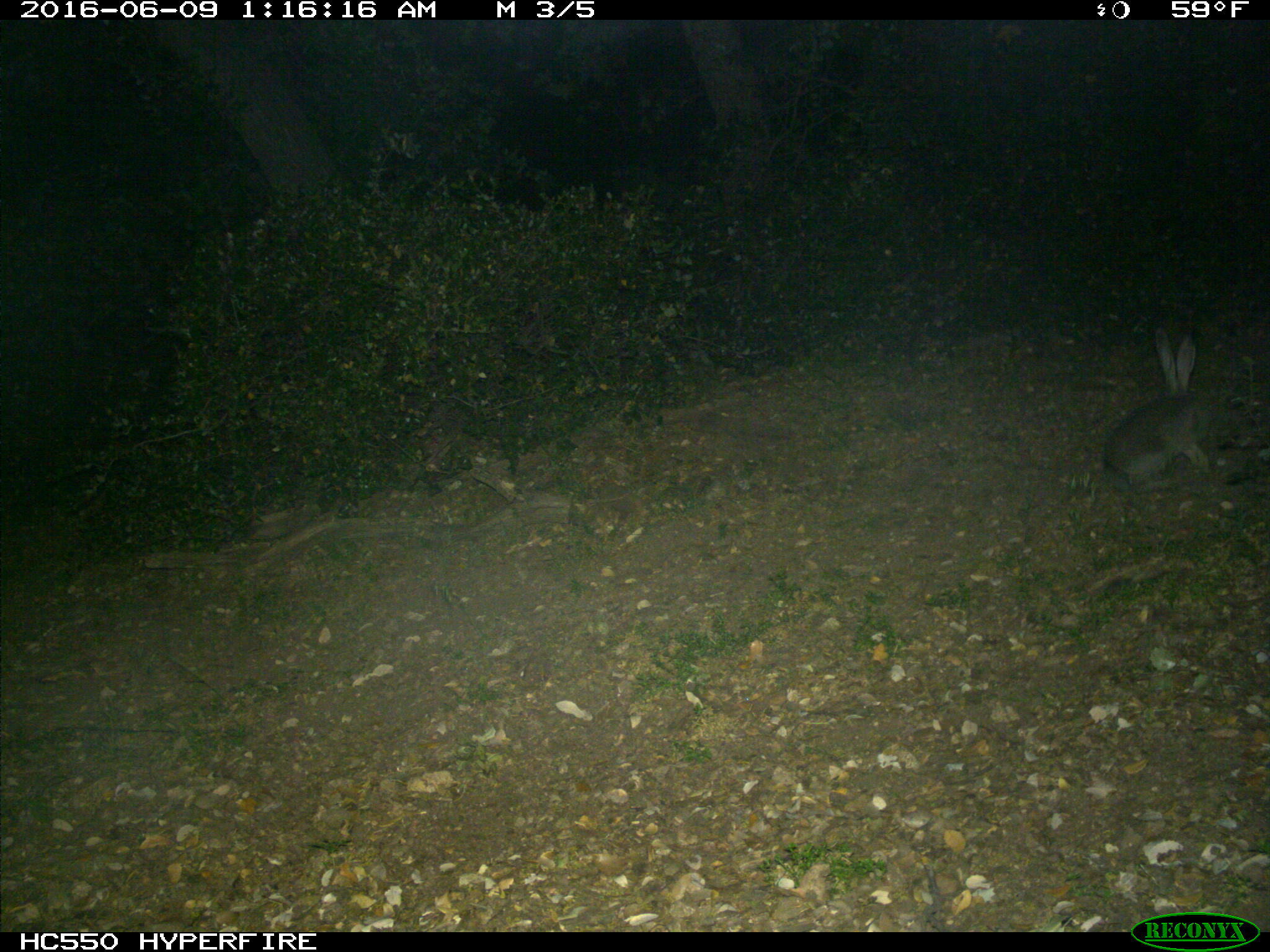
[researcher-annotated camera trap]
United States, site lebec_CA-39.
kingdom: Animalia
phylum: Chordata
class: Mammalia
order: Lagomorpha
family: Leporidae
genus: Lepus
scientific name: Lepus californicus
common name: black-tailed jackrabbit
Lepus californicus (black-tailed jackrabbit).